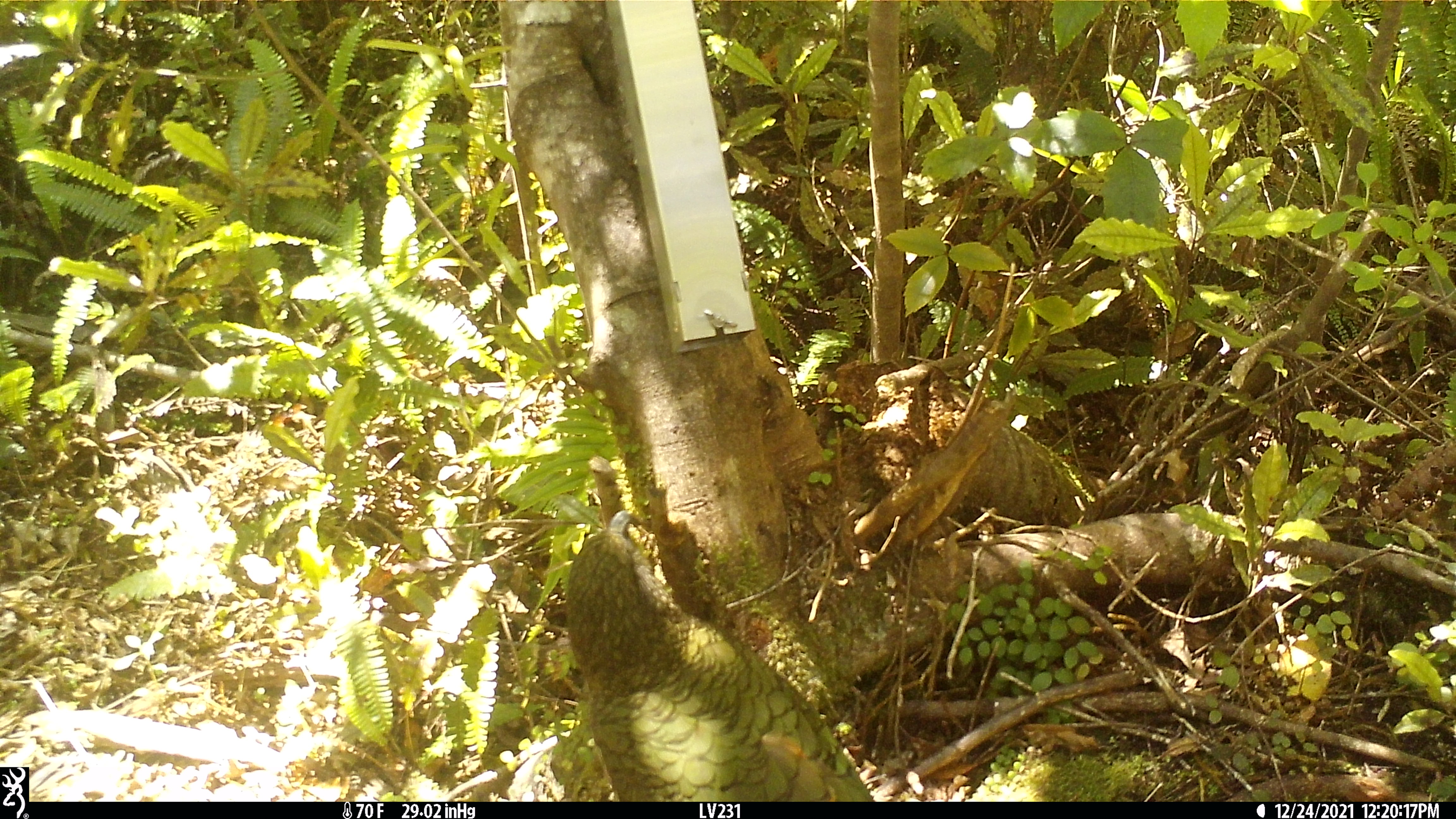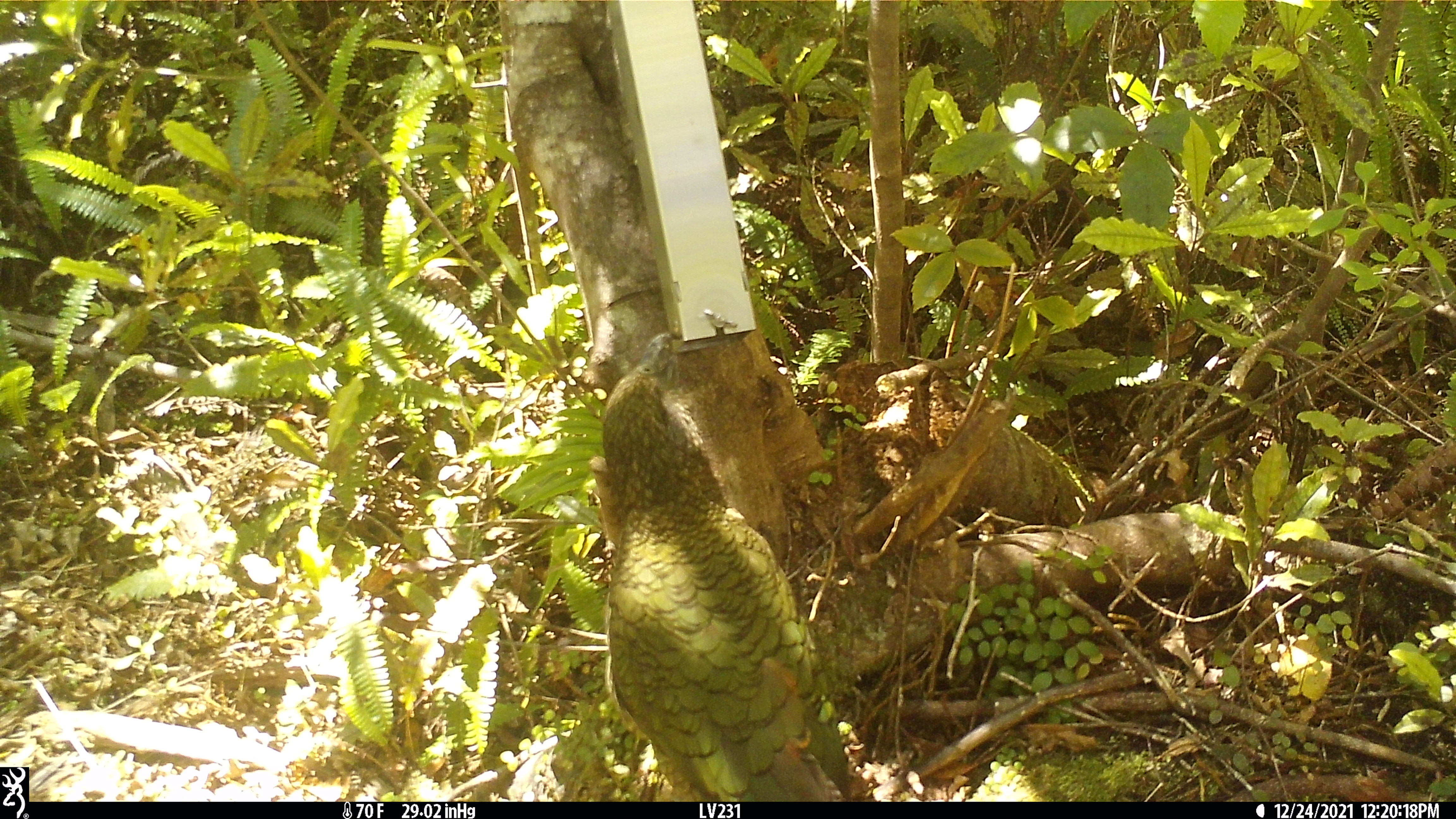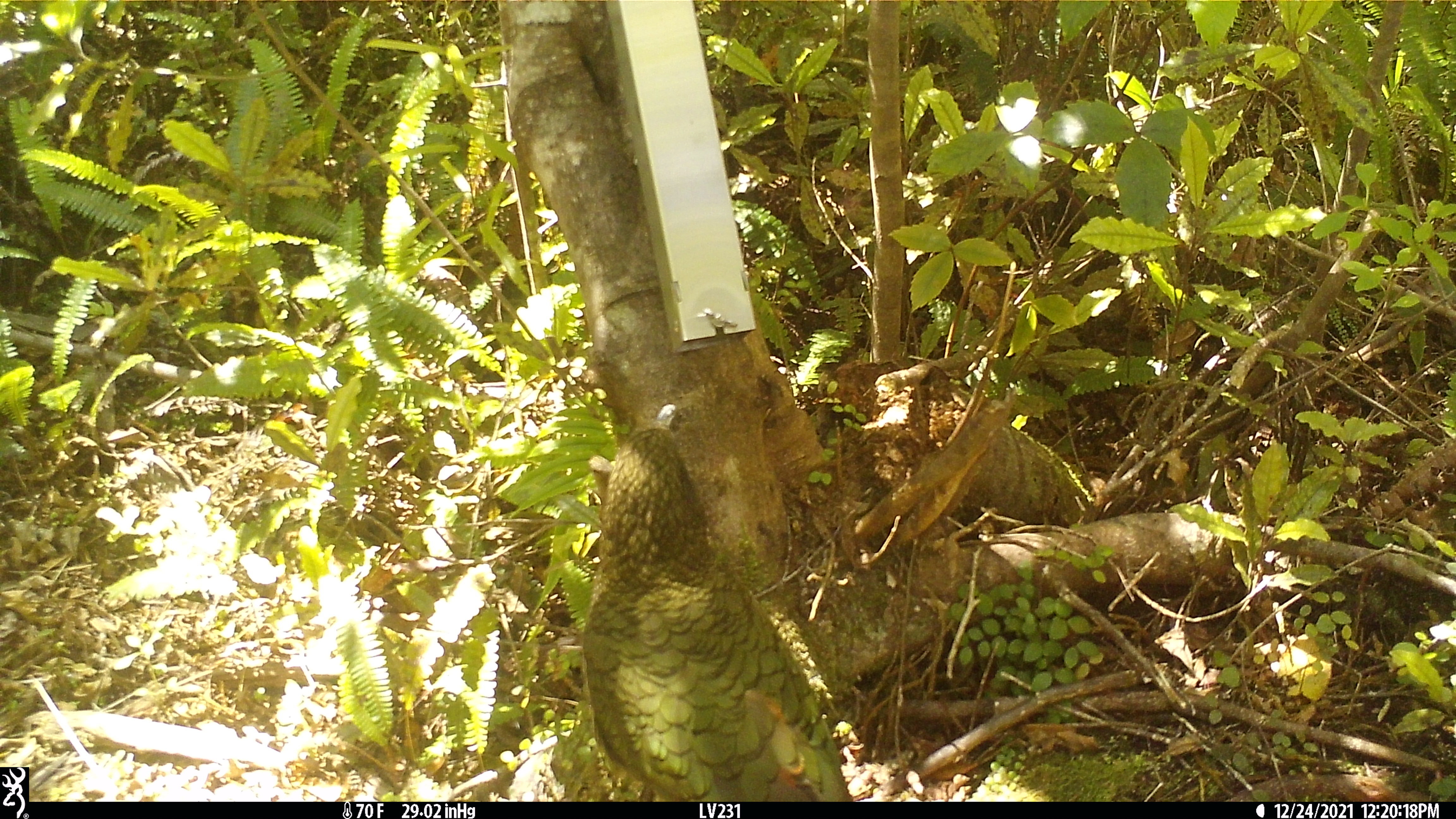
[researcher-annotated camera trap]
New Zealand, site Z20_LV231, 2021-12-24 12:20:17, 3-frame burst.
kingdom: Animalia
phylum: Chordata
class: Aves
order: Psittaciformes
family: Strigopidae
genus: Nestor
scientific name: Nestor notabilis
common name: kea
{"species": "kea (Nestor notabilis)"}